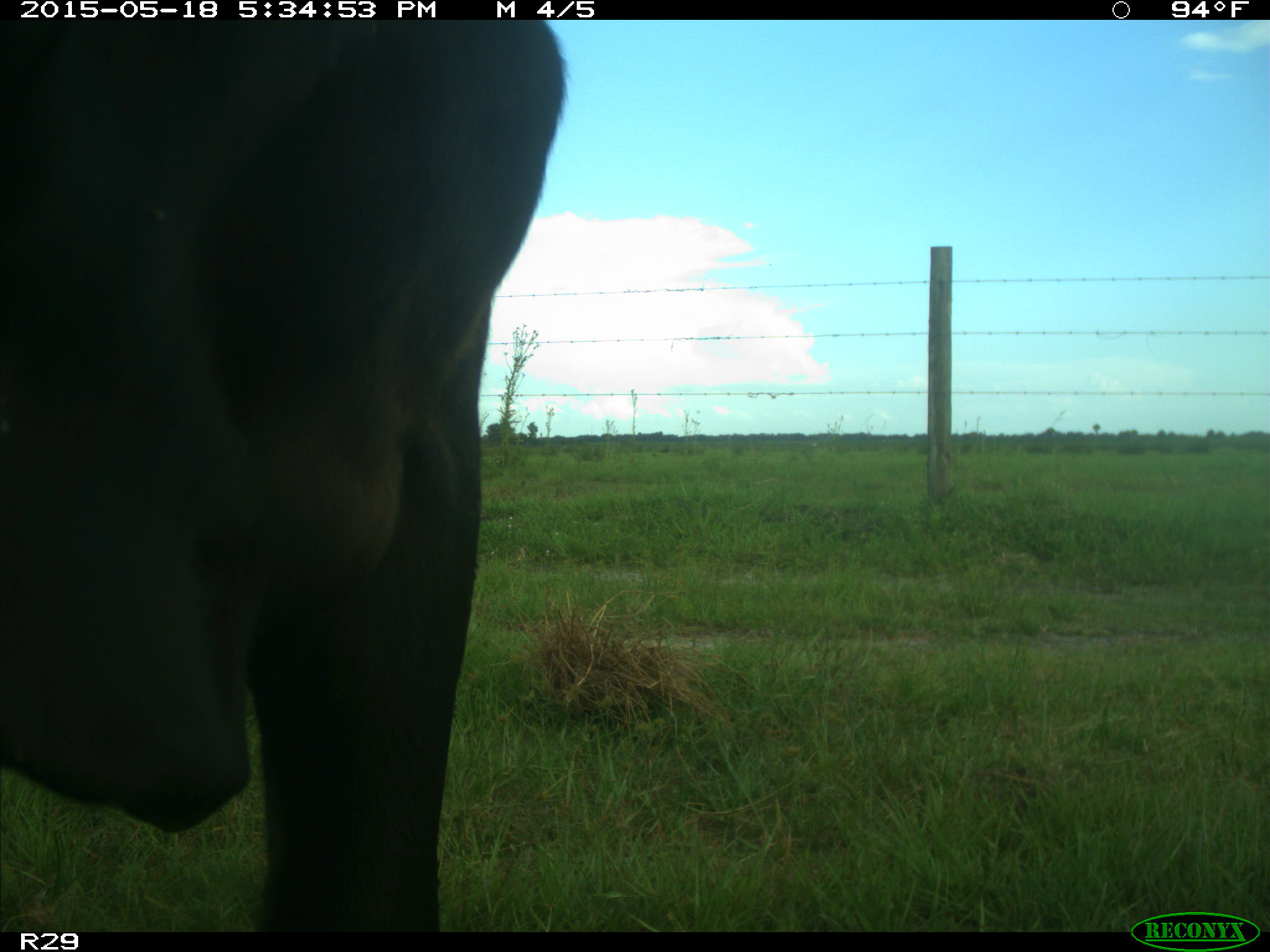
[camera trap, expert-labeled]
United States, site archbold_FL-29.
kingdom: Animalia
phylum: Chordata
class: Mammalia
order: Artiodactyla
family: Bovidae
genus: Bos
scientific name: Bos taurus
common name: domestic cow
Bos taurus (domestic cow).